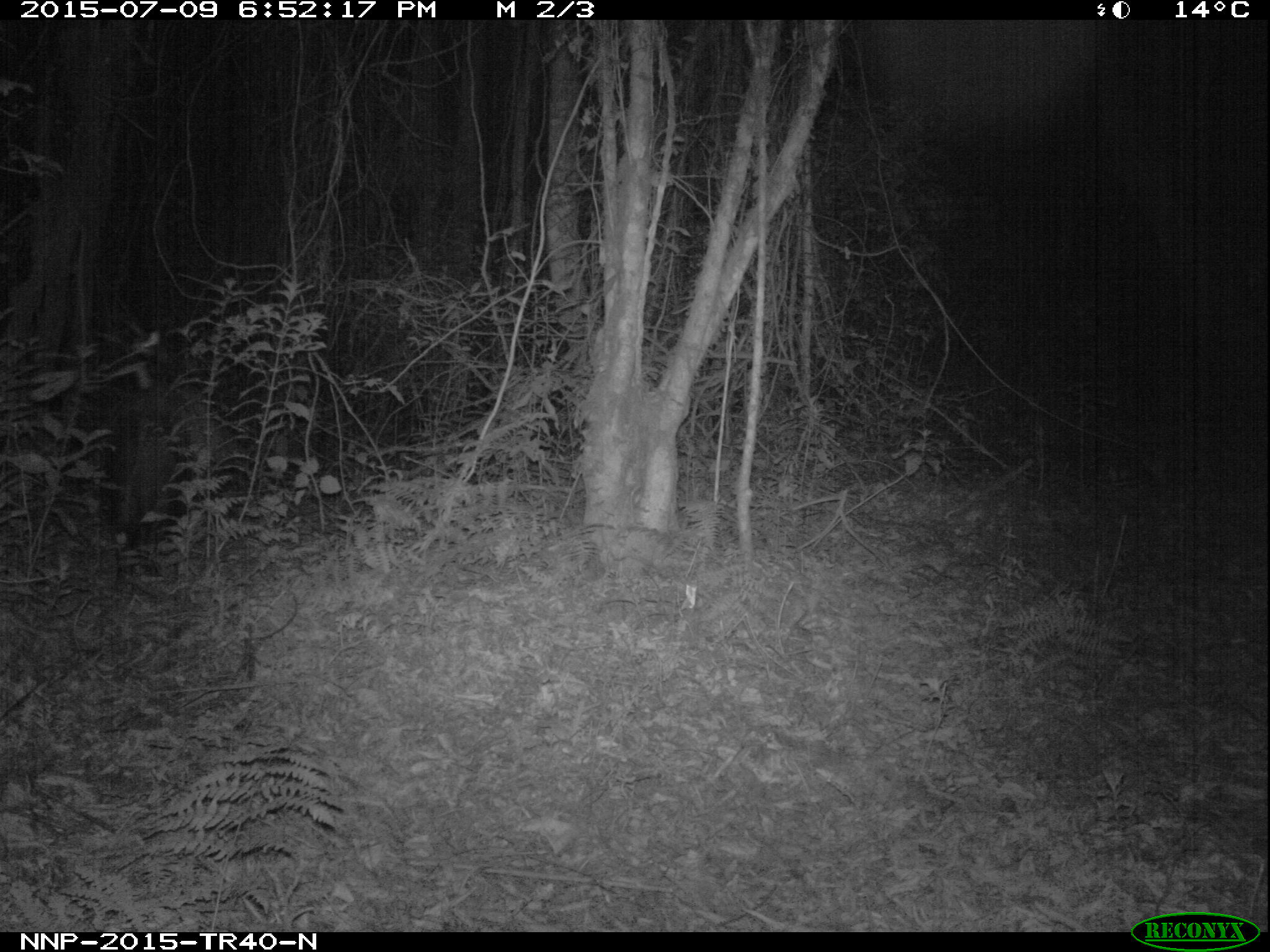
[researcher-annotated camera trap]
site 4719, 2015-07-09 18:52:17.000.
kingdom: Animalia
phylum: Chordata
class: Mammalia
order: Artiodactyla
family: Suidae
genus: Potamochoerus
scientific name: Potamochoerus larvatus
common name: bushpig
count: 1